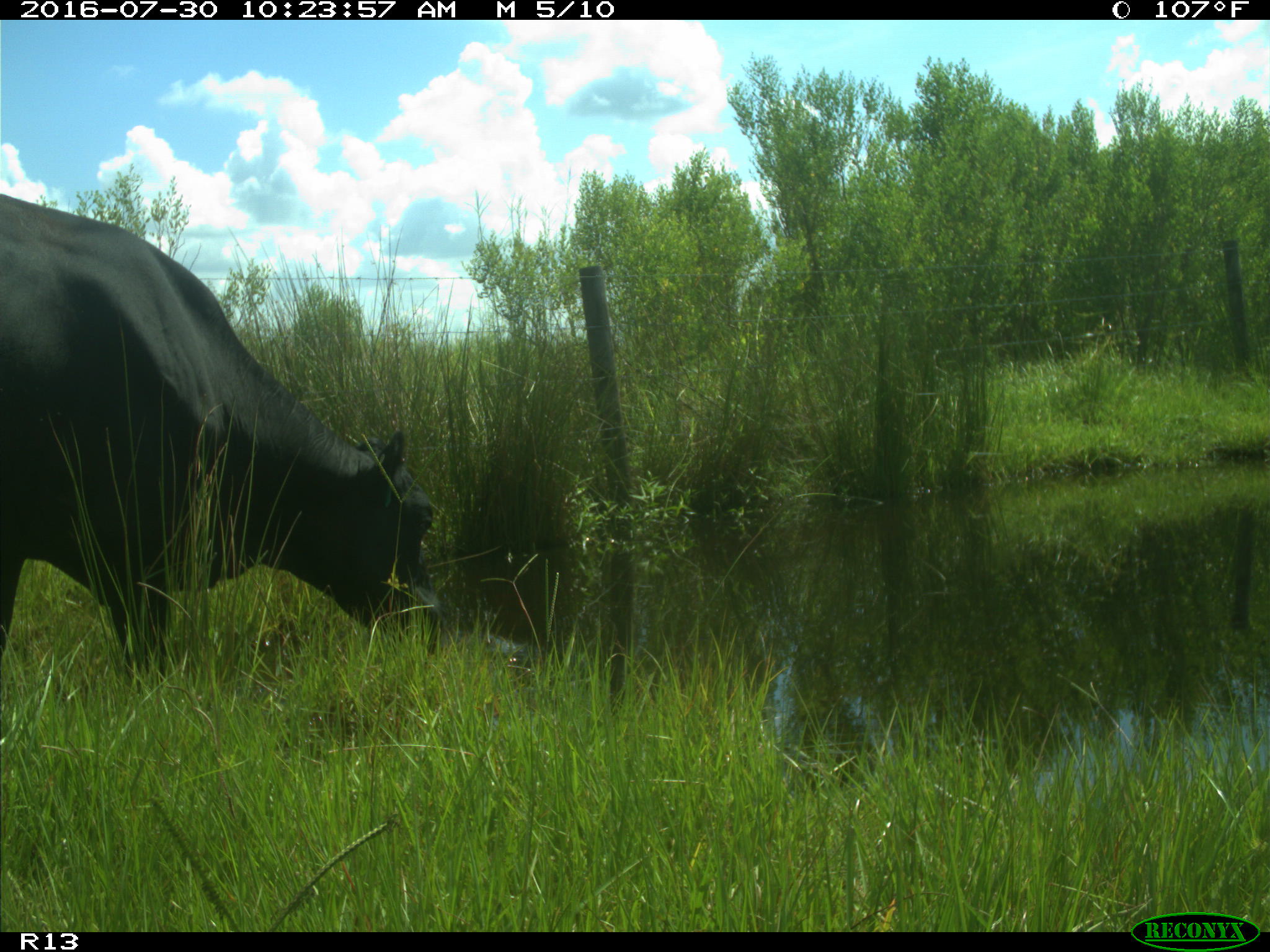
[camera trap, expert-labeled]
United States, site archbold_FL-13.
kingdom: Animalia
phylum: Chordata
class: Mammalia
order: Artiodactyla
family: Bovidae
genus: Bos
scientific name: Bos taurus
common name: domestic cow